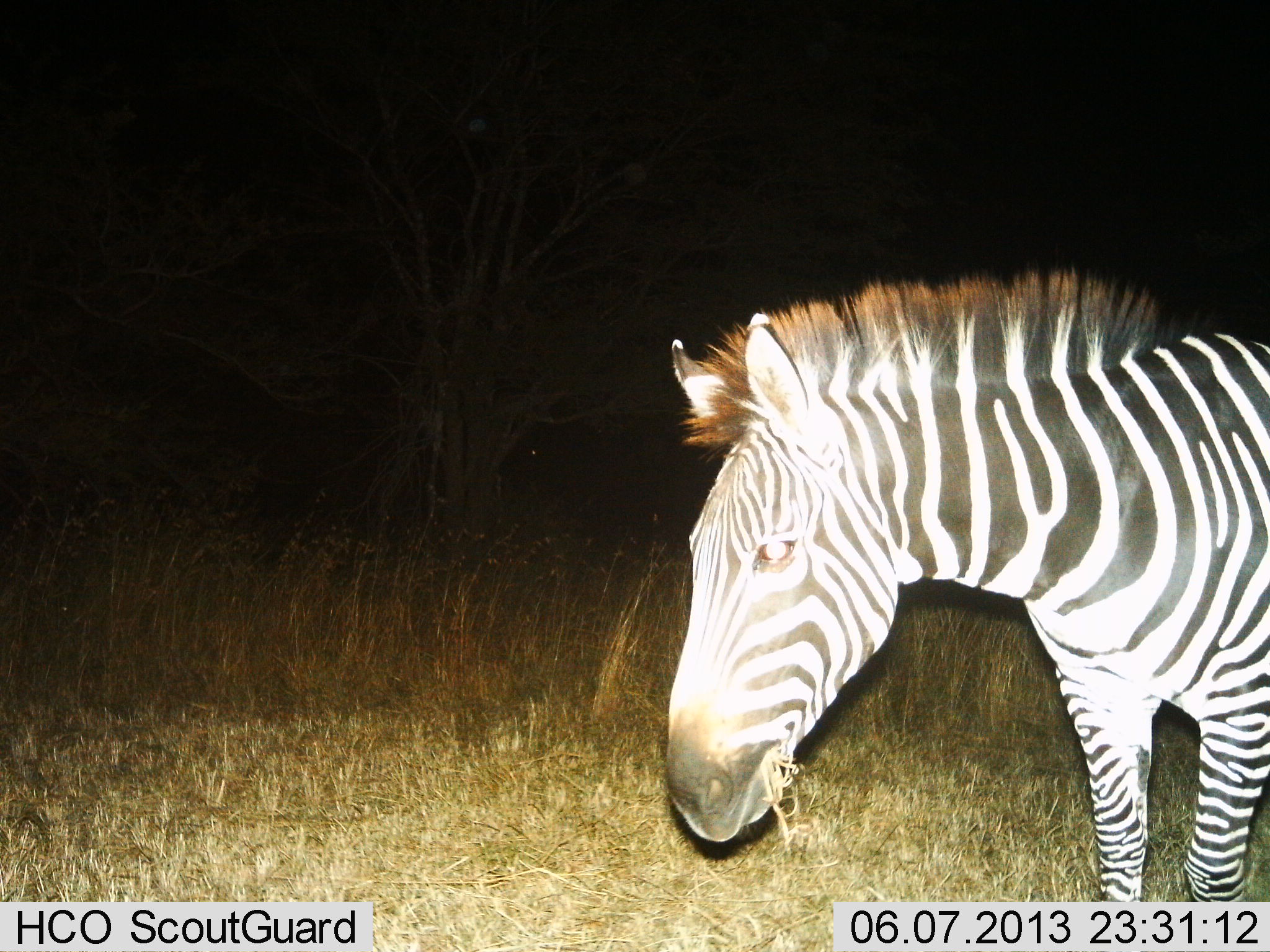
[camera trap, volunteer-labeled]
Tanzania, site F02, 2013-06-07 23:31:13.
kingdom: Animalia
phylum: Chordata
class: Mammalia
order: Perissodactyla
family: Equidae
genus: Equus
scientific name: Equus quagga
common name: plains zebra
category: zebra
Zebra (plains zebra) (Equus quagga), count 1. Behavior (volunteer vote fractions): standing 61%, resting 0%, moving 6%, interacting 0%. Young present (vote fraction): 0%. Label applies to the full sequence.